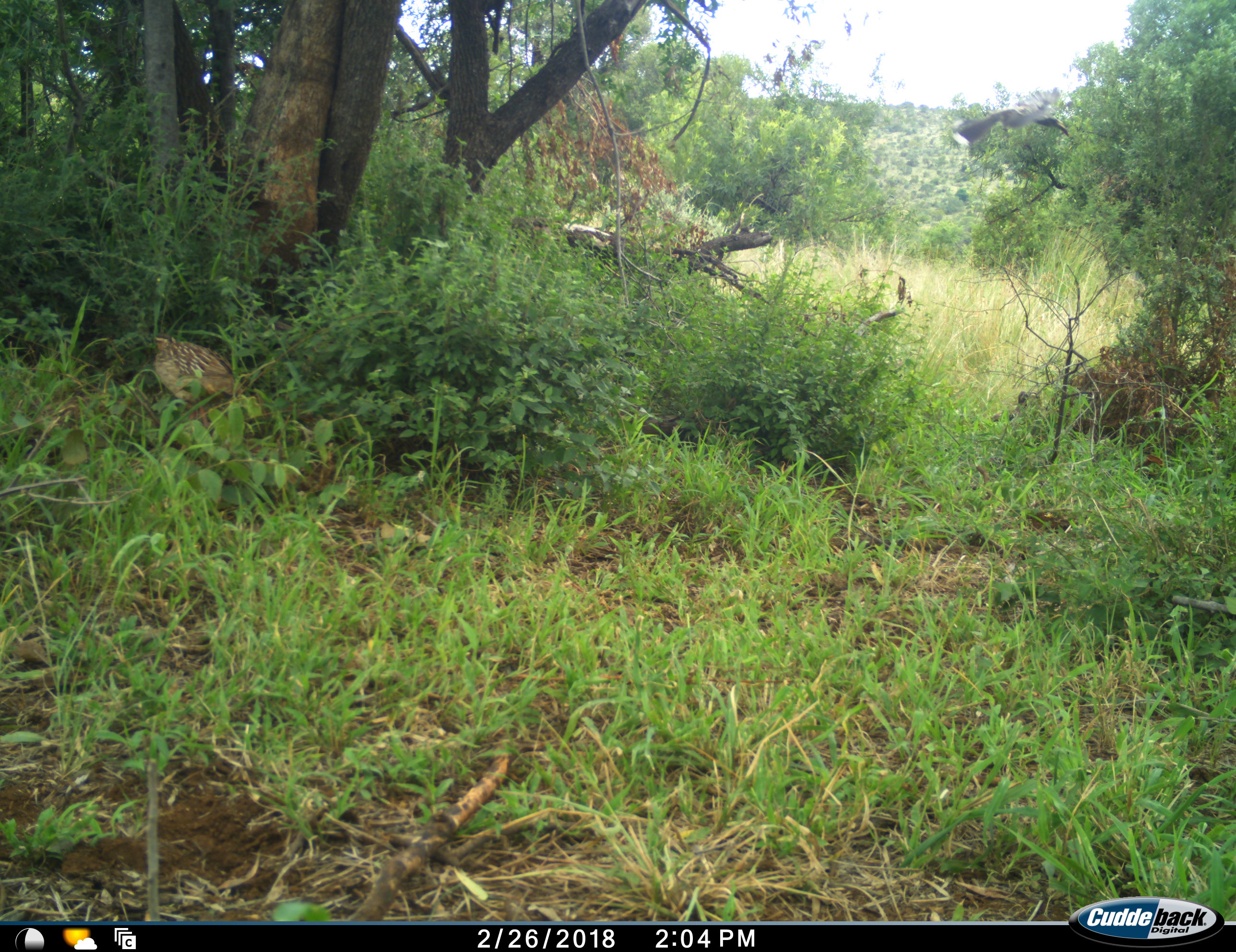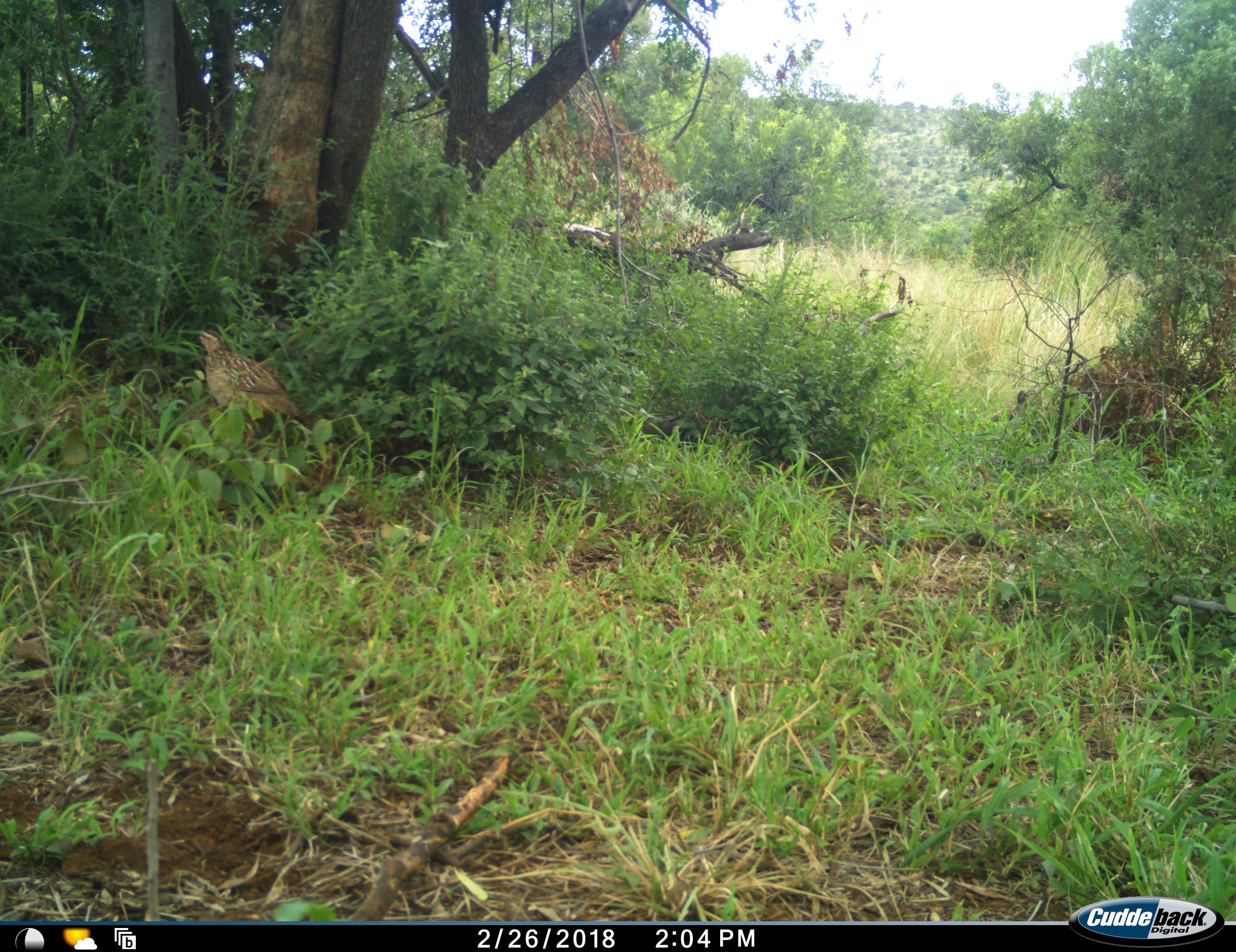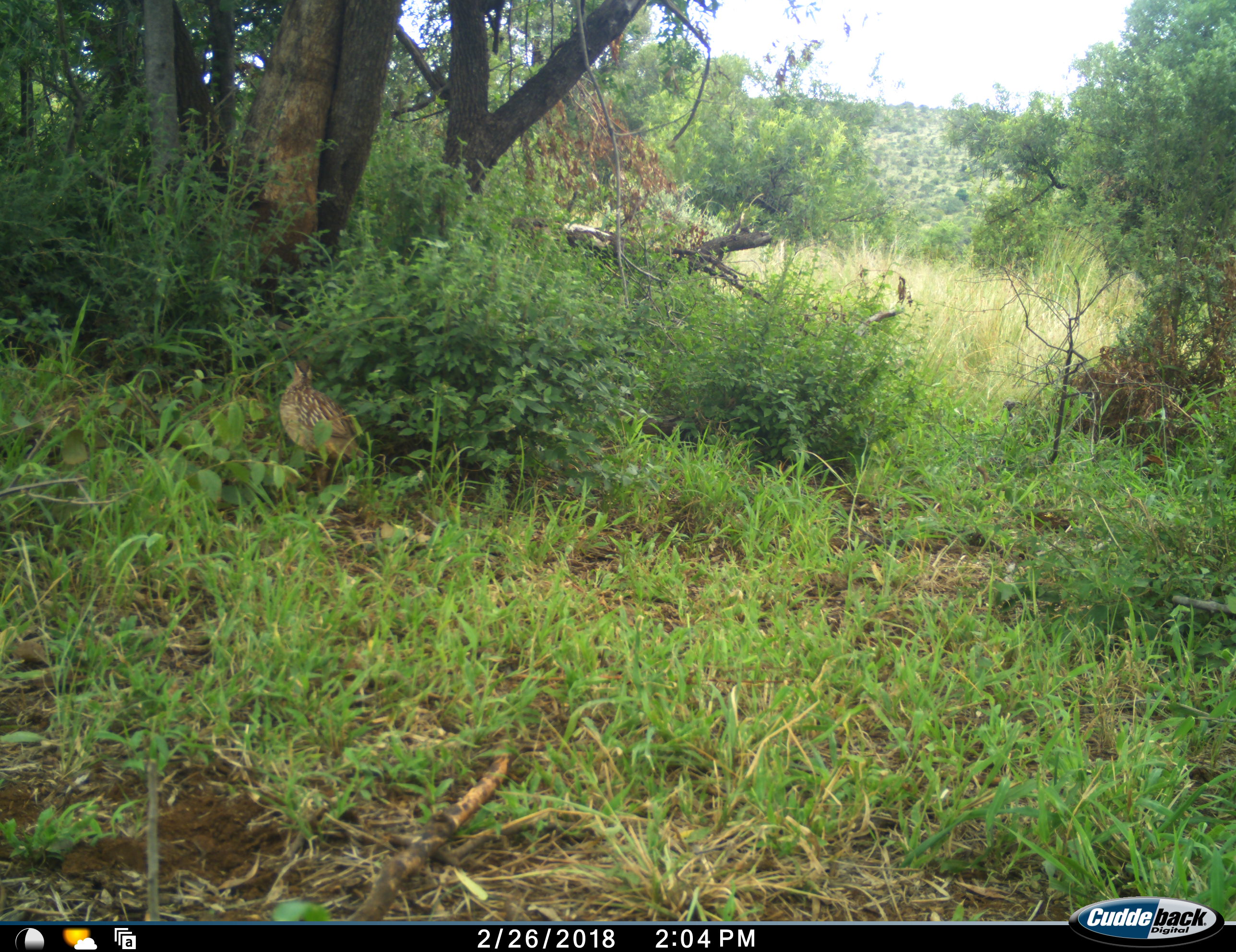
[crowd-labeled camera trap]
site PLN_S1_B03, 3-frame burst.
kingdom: Animalia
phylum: Chordata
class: Aves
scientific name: Aves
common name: bird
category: birdother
Birdother (bird) (Aves), count 2. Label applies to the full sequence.